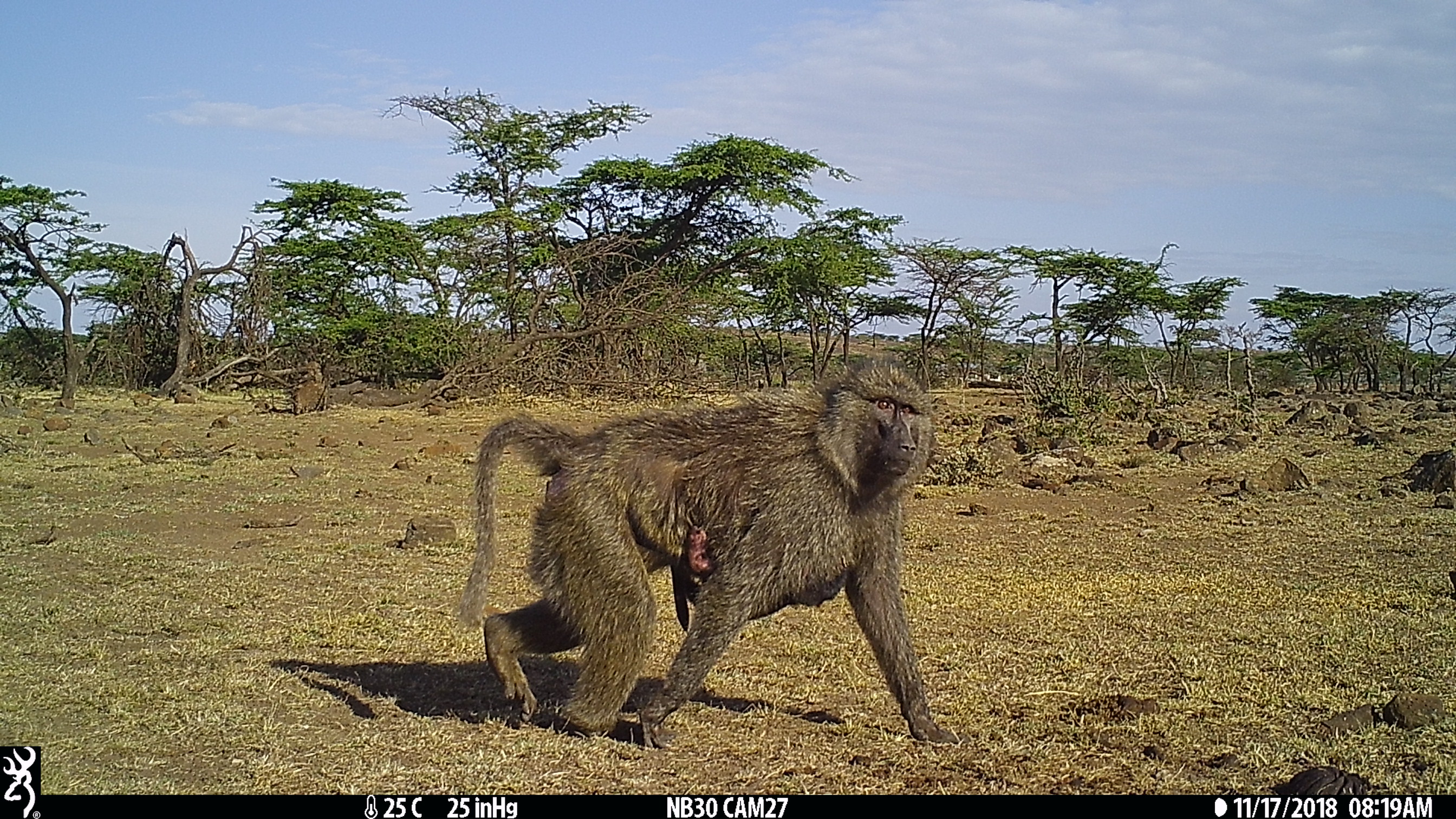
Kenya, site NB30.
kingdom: Animalia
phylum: Chordata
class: Mammalia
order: Primates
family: Cercopithecidae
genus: Papio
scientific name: Papio anubis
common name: olive baboon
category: baboon